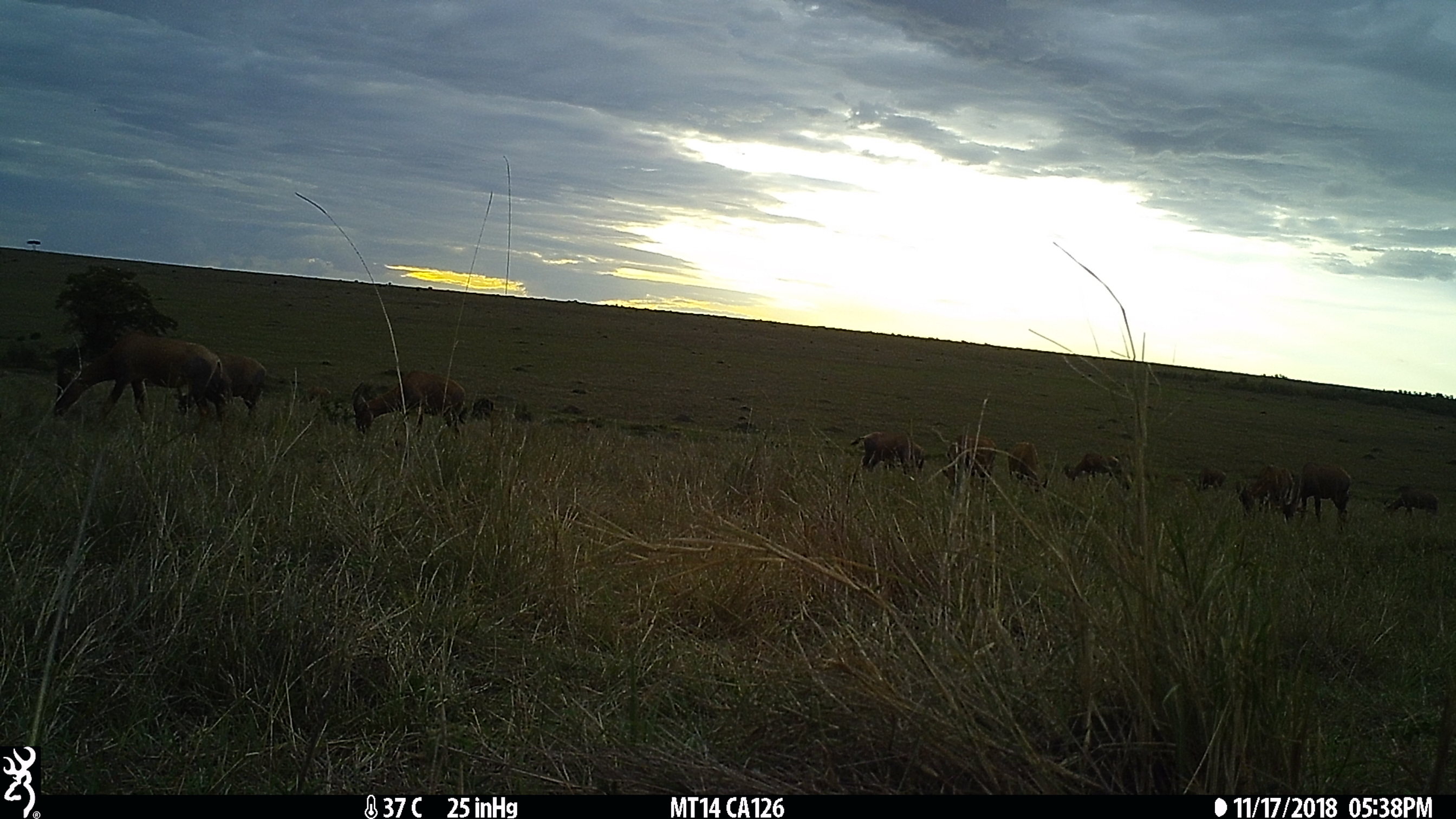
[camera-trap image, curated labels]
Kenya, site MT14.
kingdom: Animalia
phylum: Chordata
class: Mammalia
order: Artiodactyla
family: Bovidae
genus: Damaliscus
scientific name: Damaliscus lunatus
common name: topi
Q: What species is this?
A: Topi (Damaliscus lunatus).